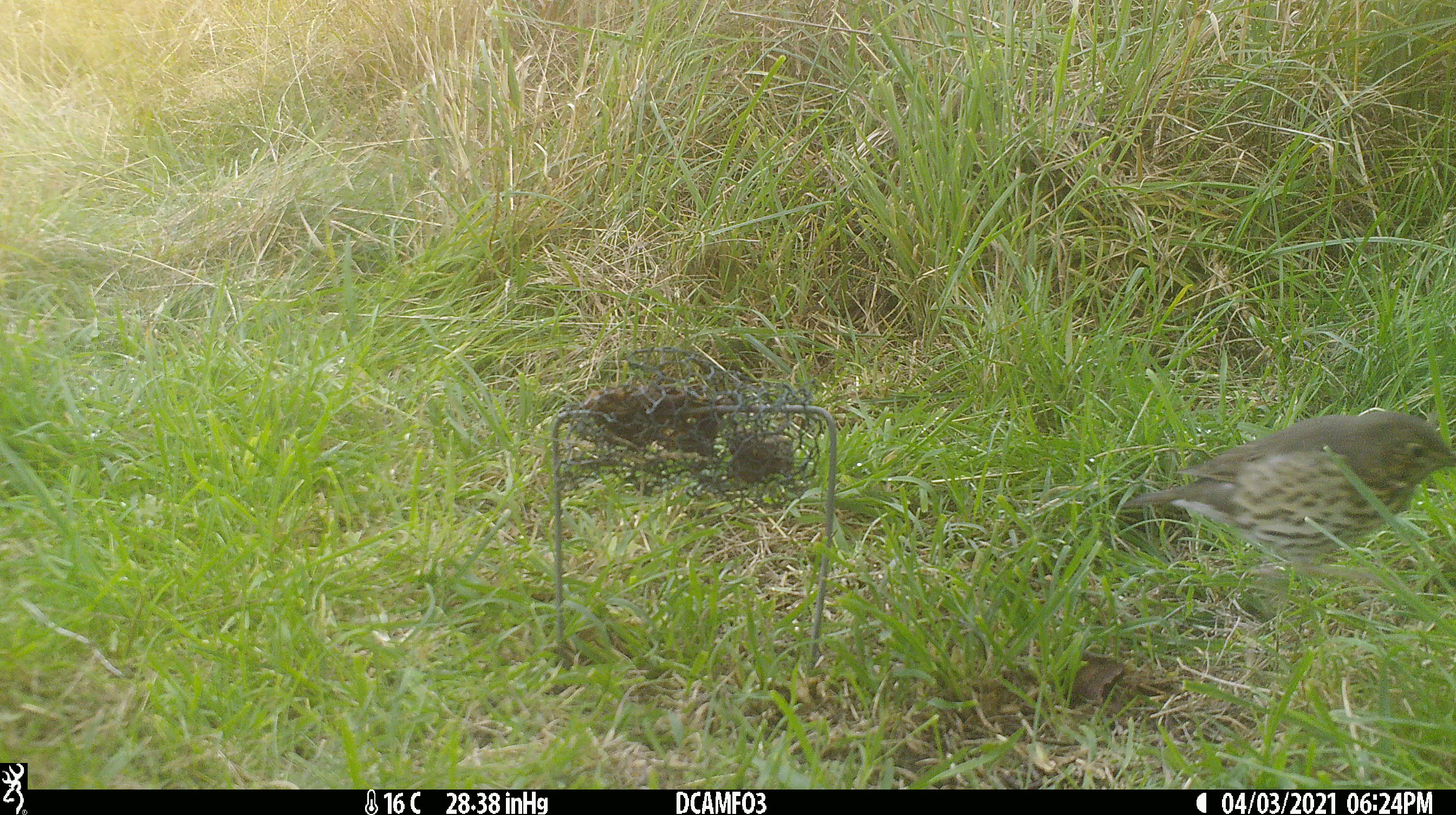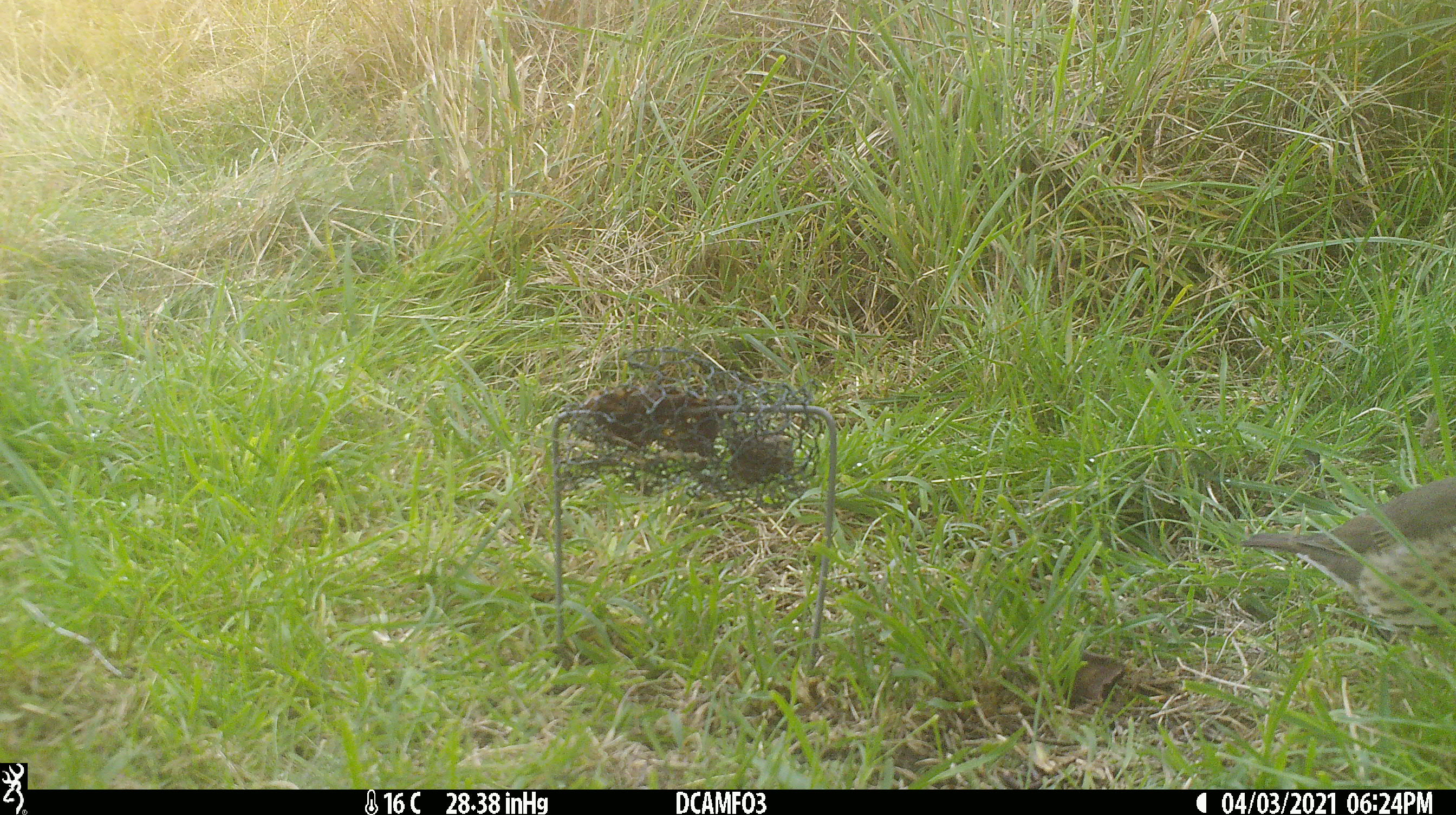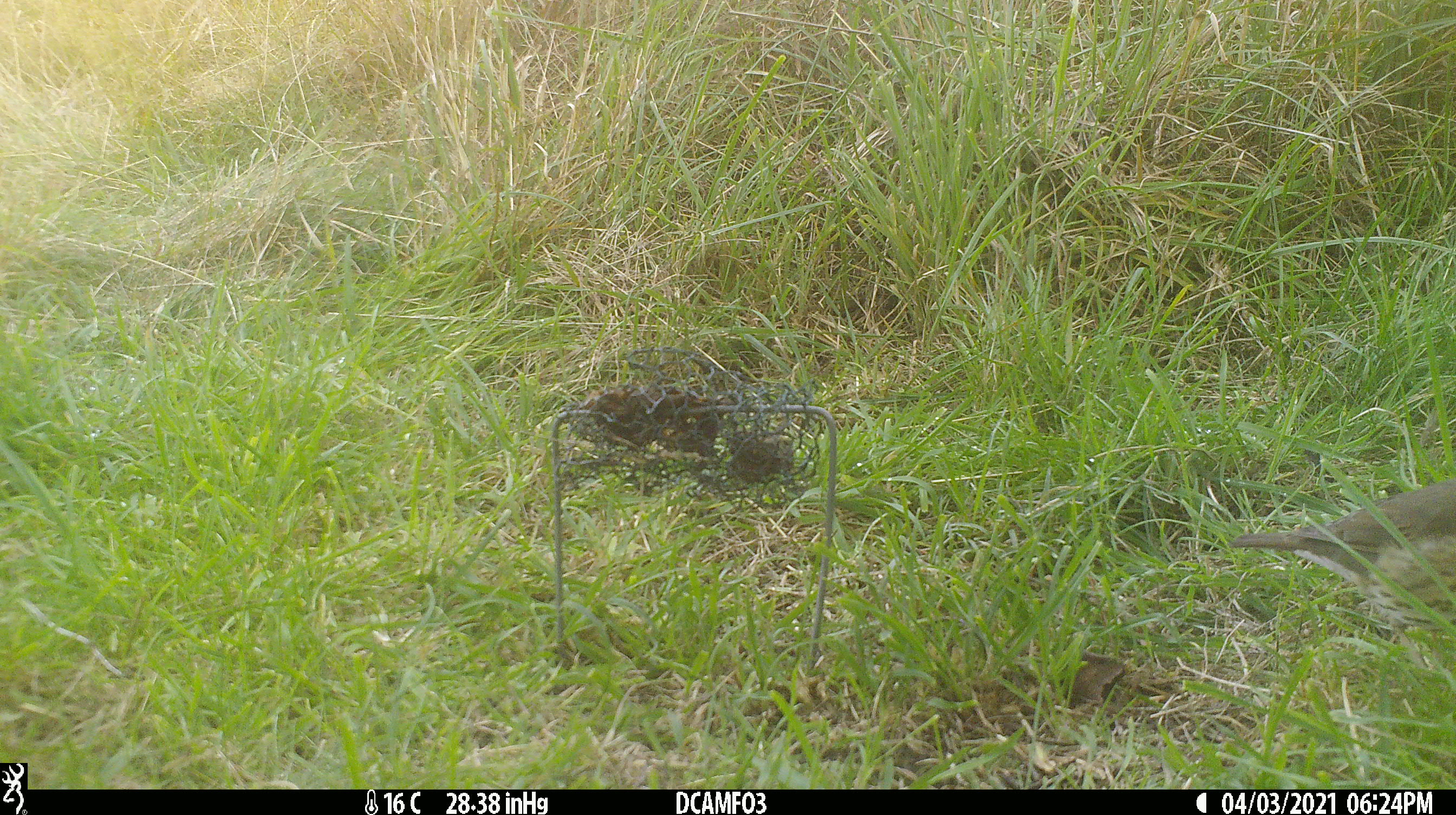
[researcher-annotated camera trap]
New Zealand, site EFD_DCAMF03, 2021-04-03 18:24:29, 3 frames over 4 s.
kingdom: Animalia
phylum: Chordata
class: Aves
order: Passeriformes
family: Turdidae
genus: Turdus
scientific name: Turdus philomelos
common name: song thrush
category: thrush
Thrush (song thrush) (Turdus philomelos).